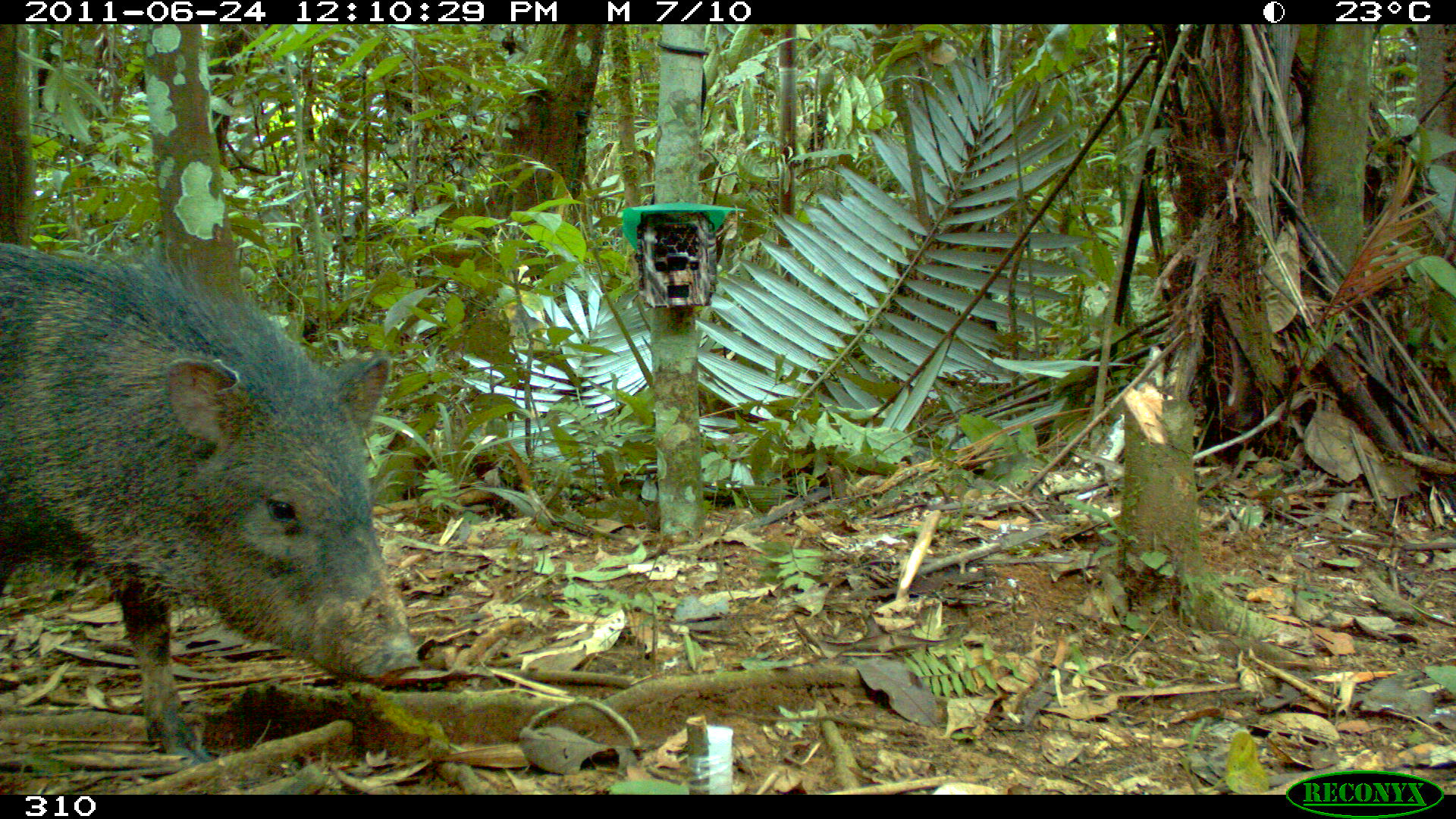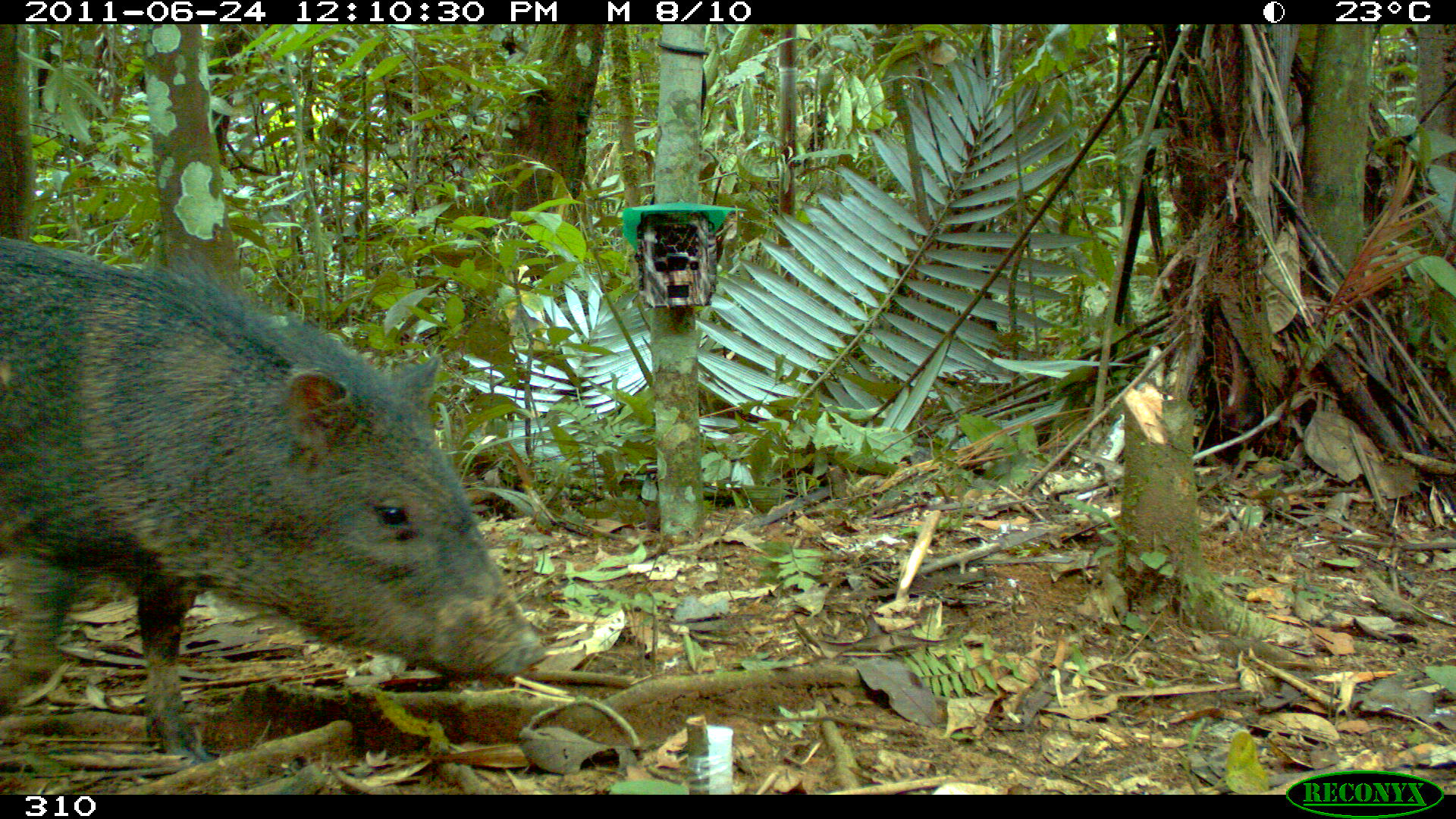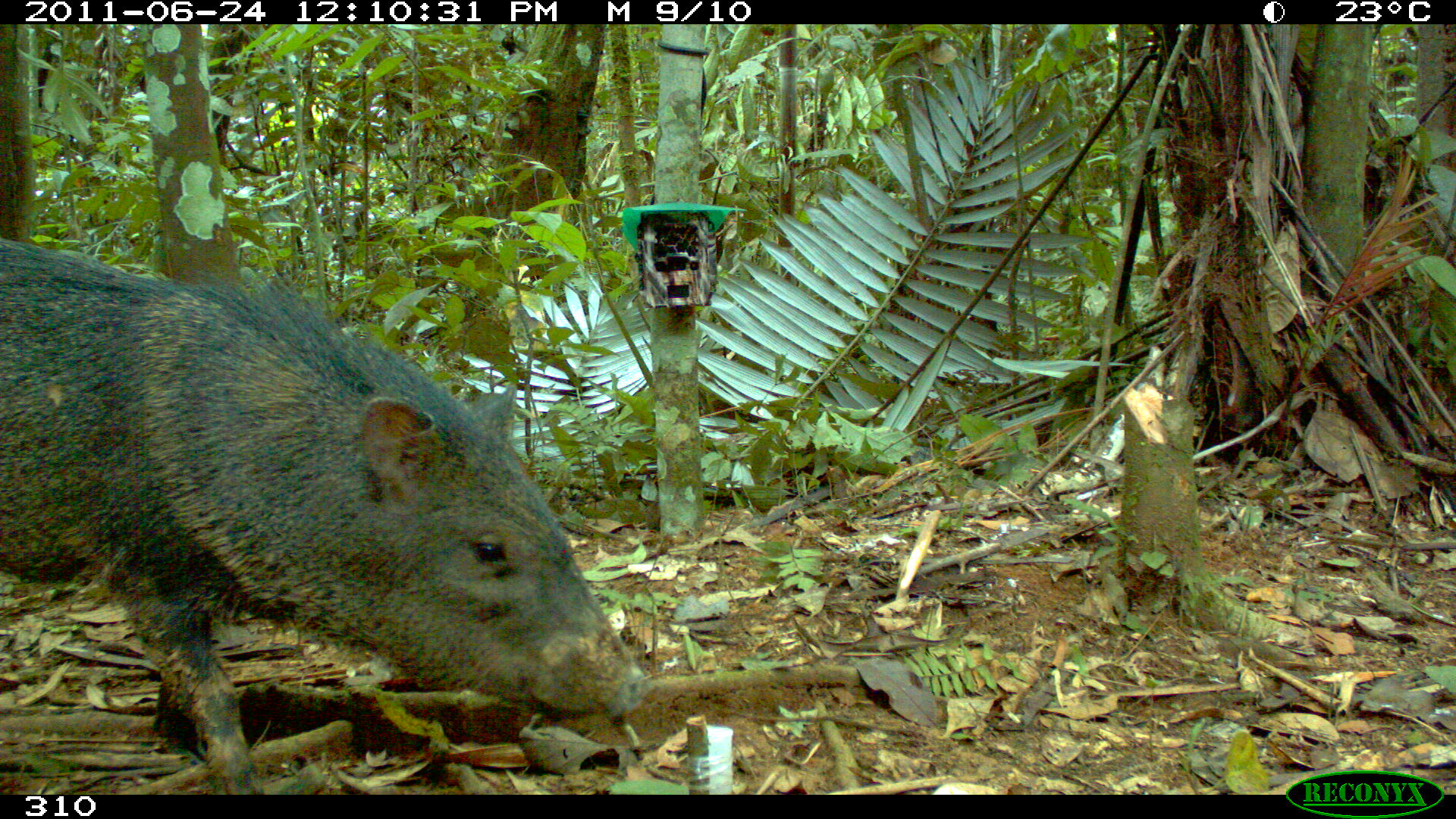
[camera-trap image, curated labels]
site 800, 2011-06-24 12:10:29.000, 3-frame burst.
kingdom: Animalia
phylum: Chordata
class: Mammalia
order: Artiodactyla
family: Tayassuidae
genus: Pecari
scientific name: Pecari tajacu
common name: collared peccary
Pecari tajacu (collared peccary).